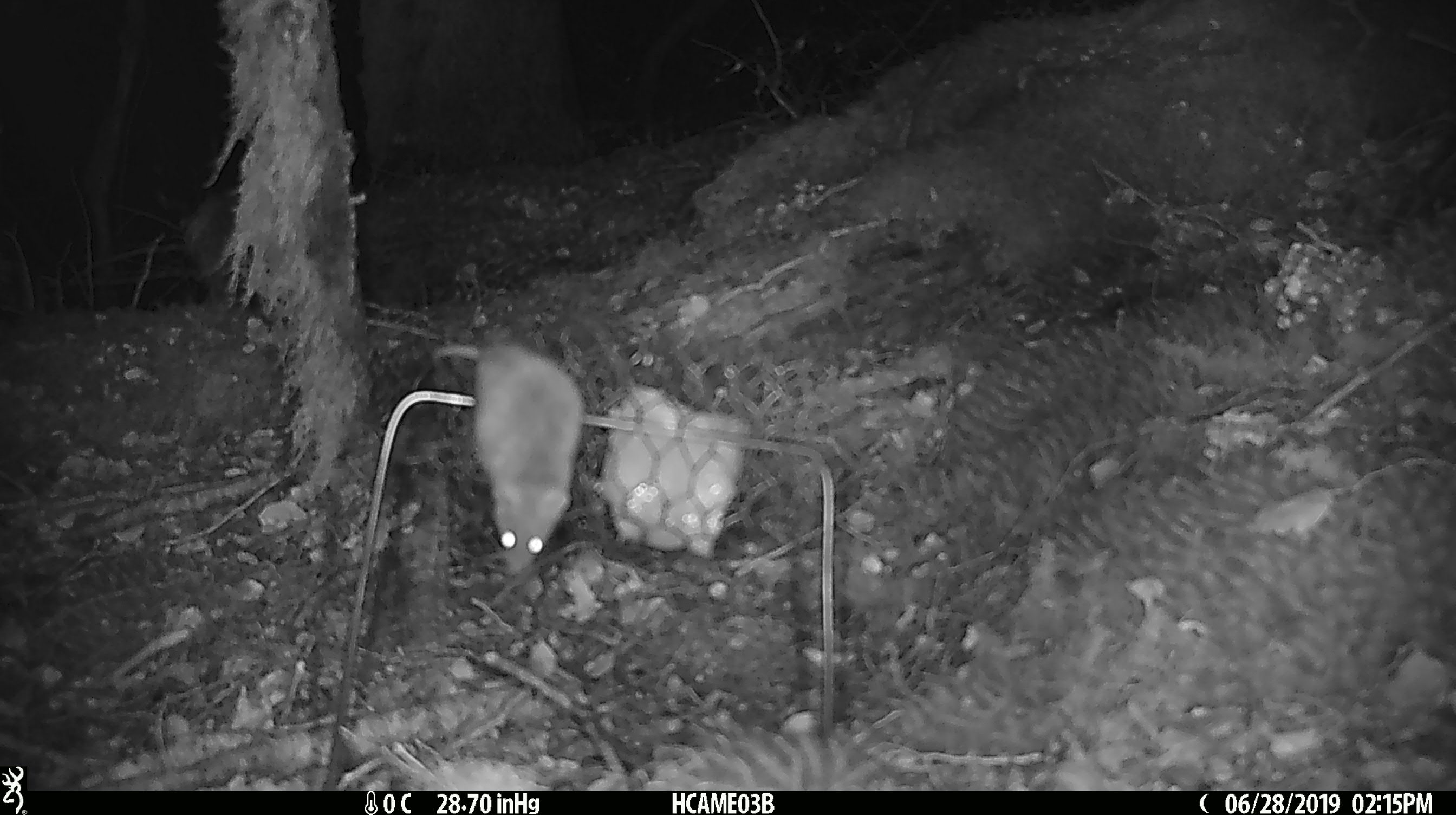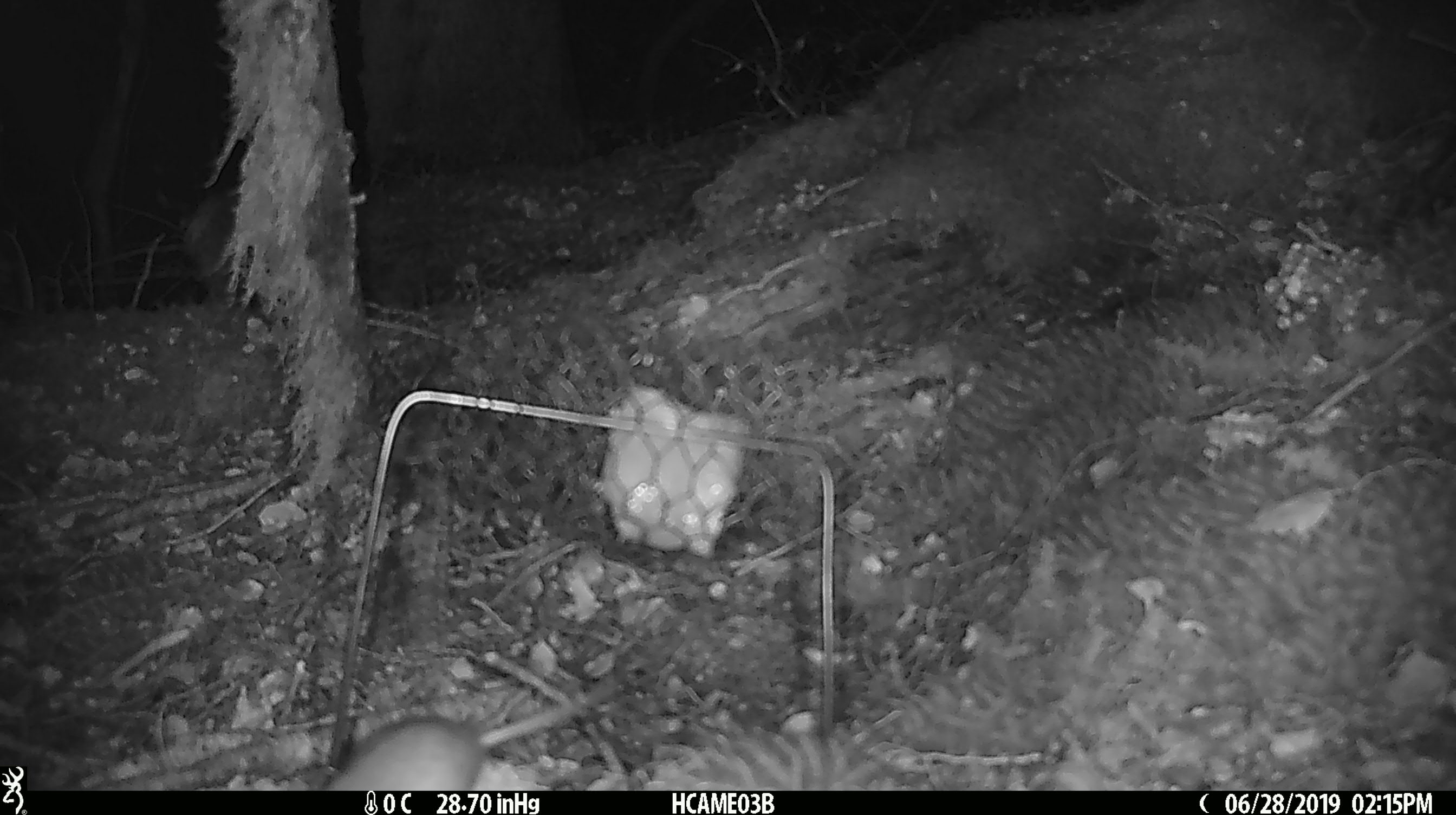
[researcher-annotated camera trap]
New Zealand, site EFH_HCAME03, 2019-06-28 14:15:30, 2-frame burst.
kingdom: Animalia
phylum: Chordata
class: Mammalia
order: Rodentia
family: Muridae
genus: Mus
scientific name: Mus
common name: mouse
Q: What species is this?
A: Mouse (Mus).